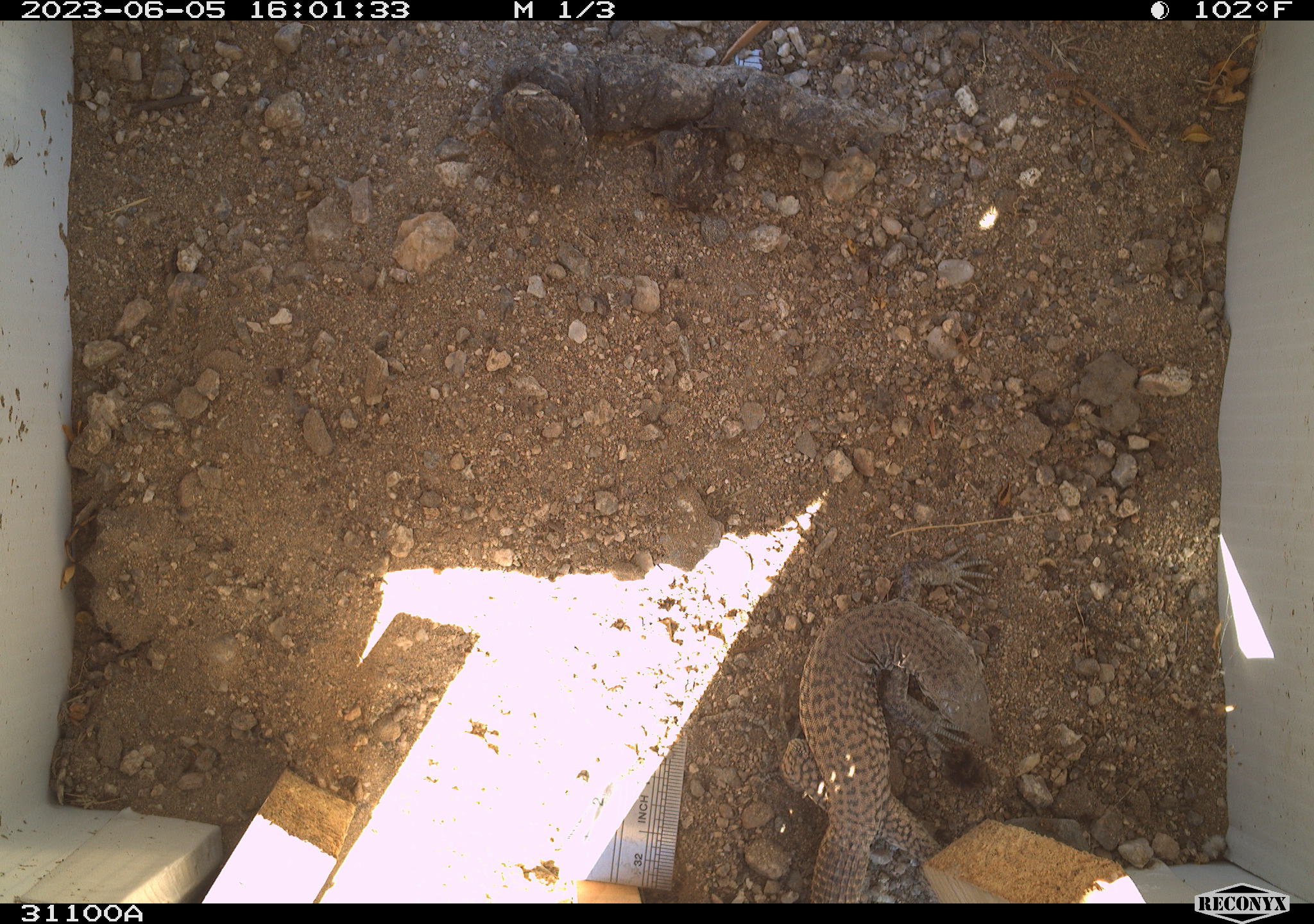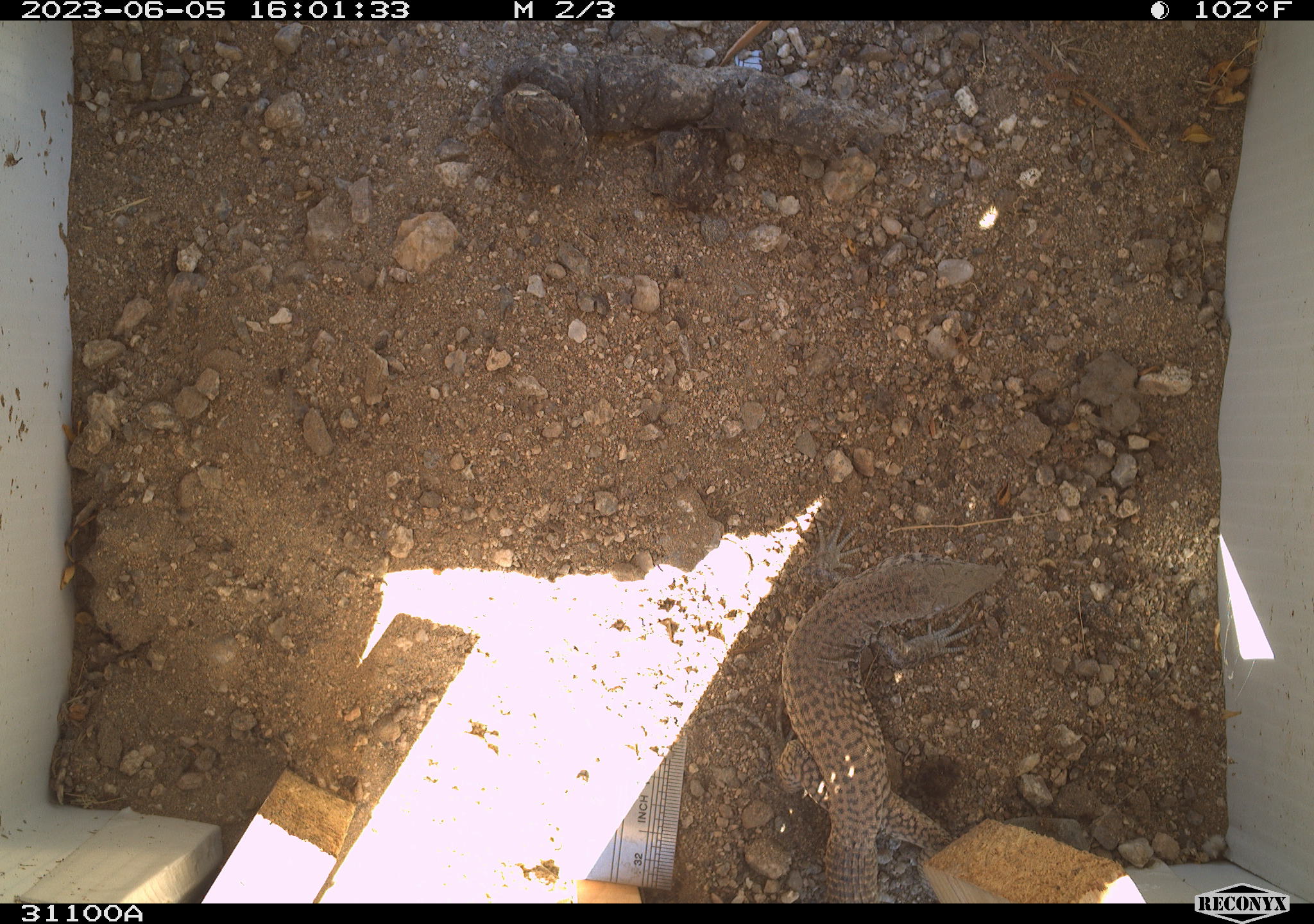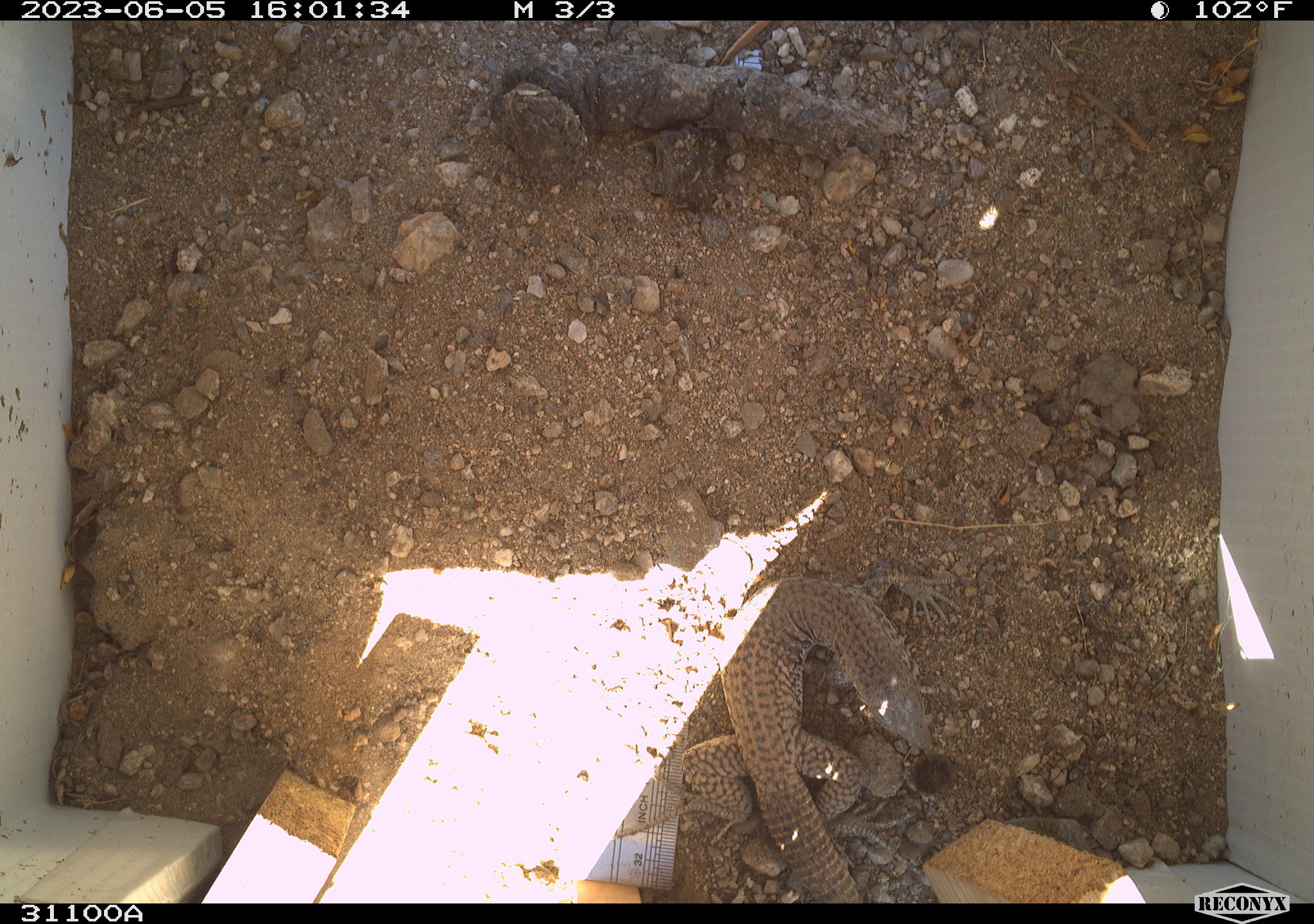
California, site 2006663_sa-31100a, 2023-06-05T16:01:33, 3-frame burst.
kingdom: Animalia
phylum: Chordata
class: Reptilia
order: Squamata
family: Teiidae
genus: Aspidoscelis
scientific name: Aspidoscelis tigris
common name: western whiptail